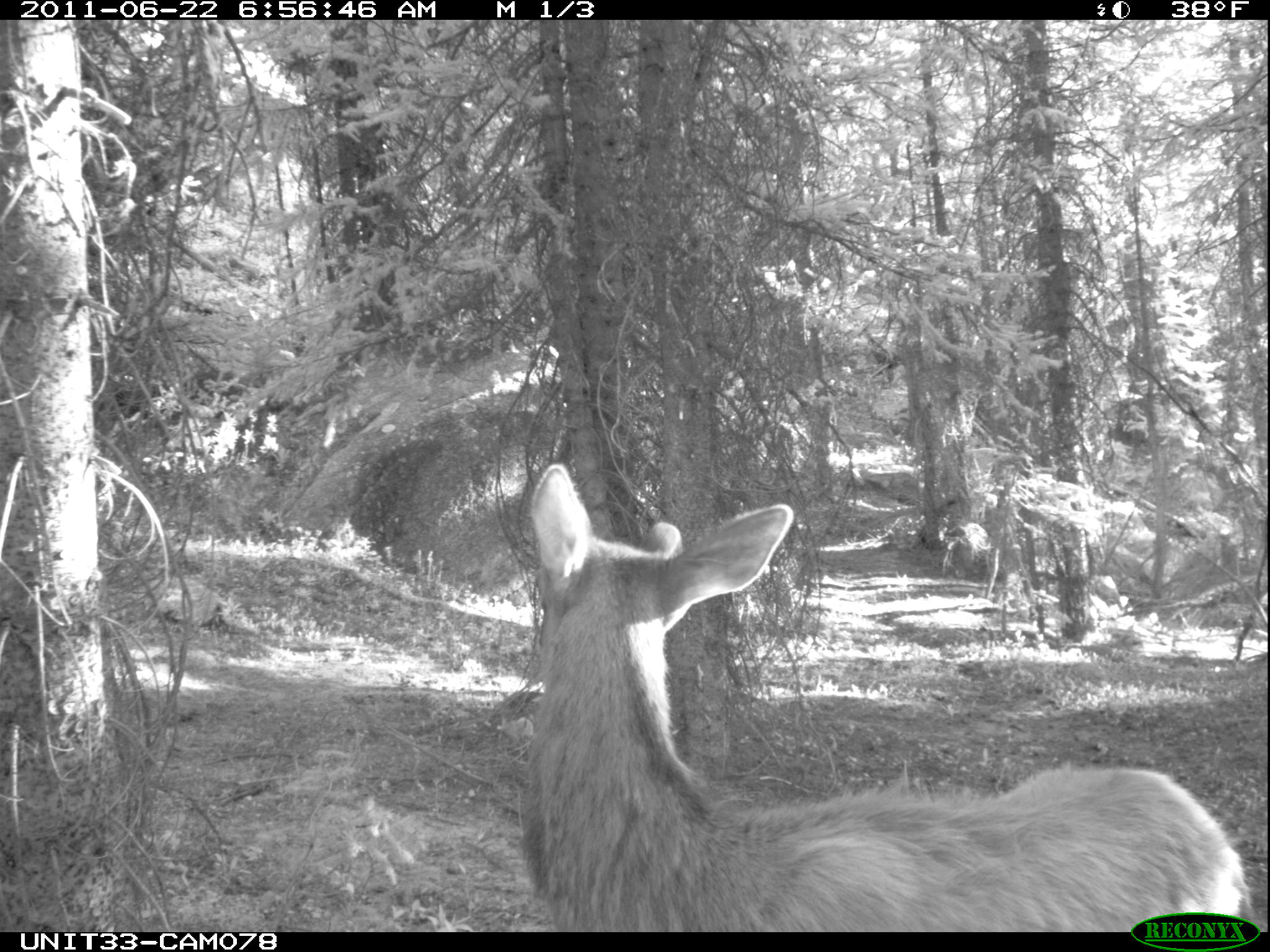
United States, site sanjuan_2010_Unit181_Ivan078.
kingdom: Animalia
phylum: Chordata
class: Mammalia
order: Artiodactyla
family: Cervidae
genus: Cervus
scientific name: Cervus elaphus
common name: red deer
Cervus elaphus (red deer).